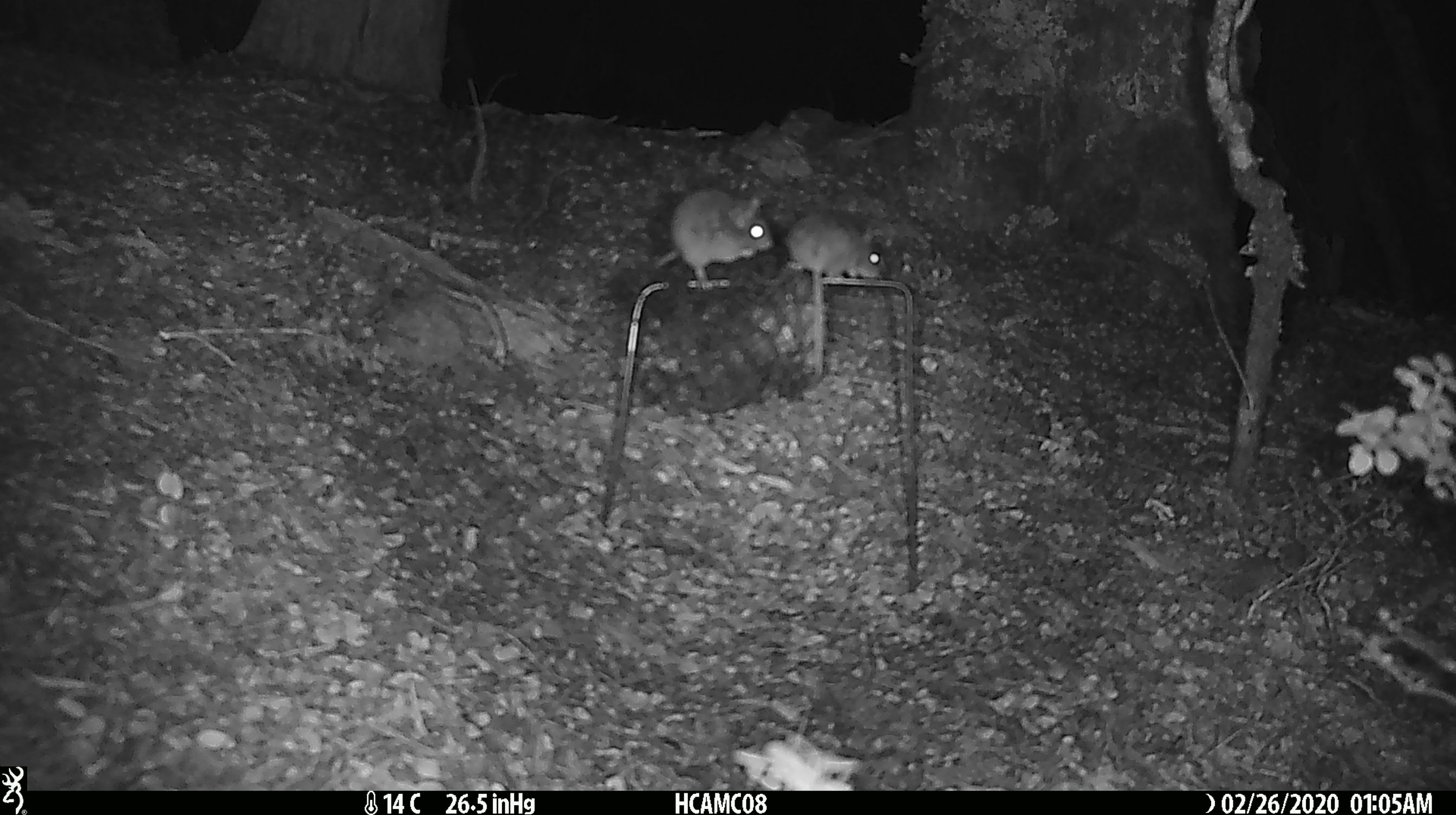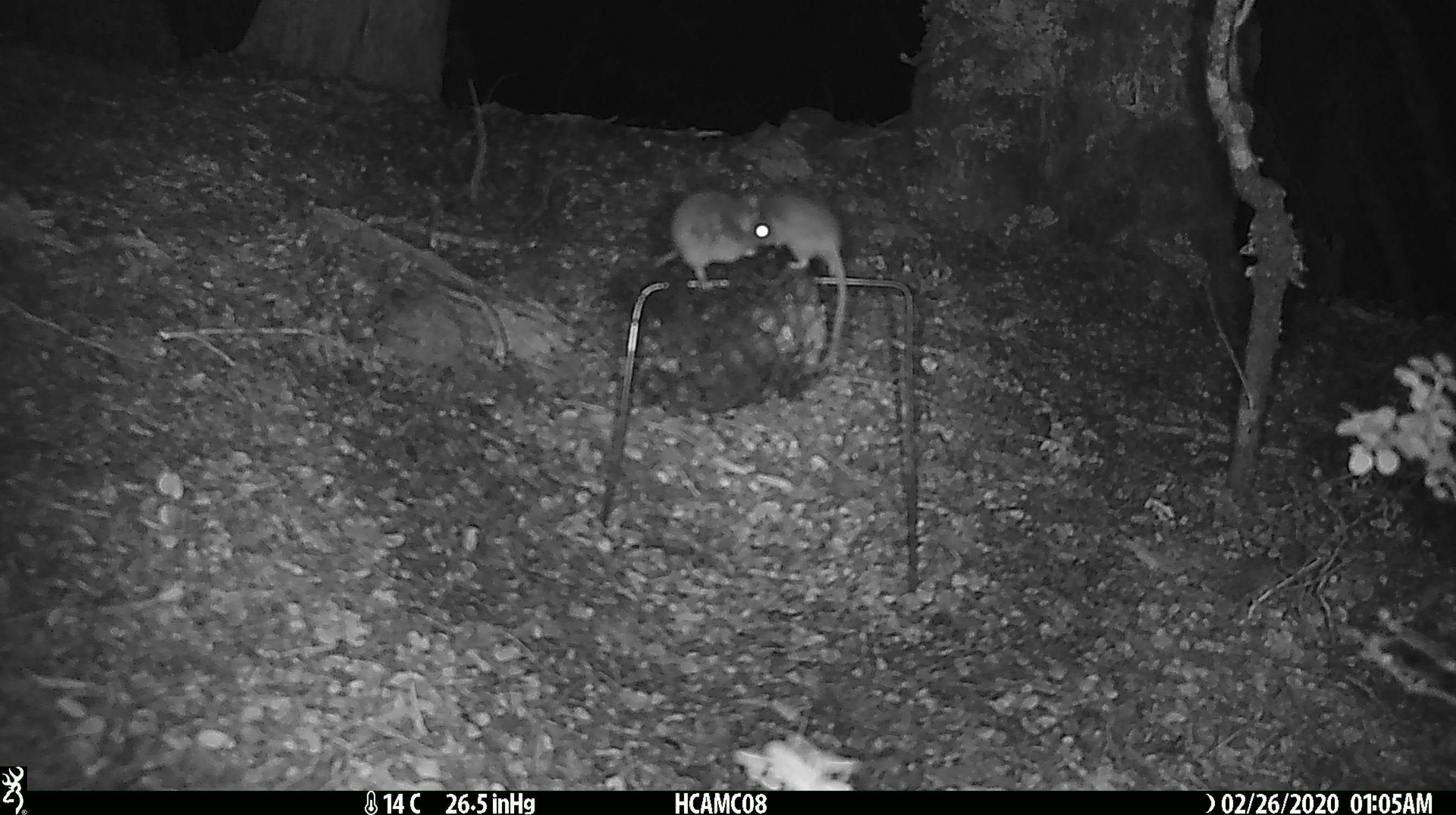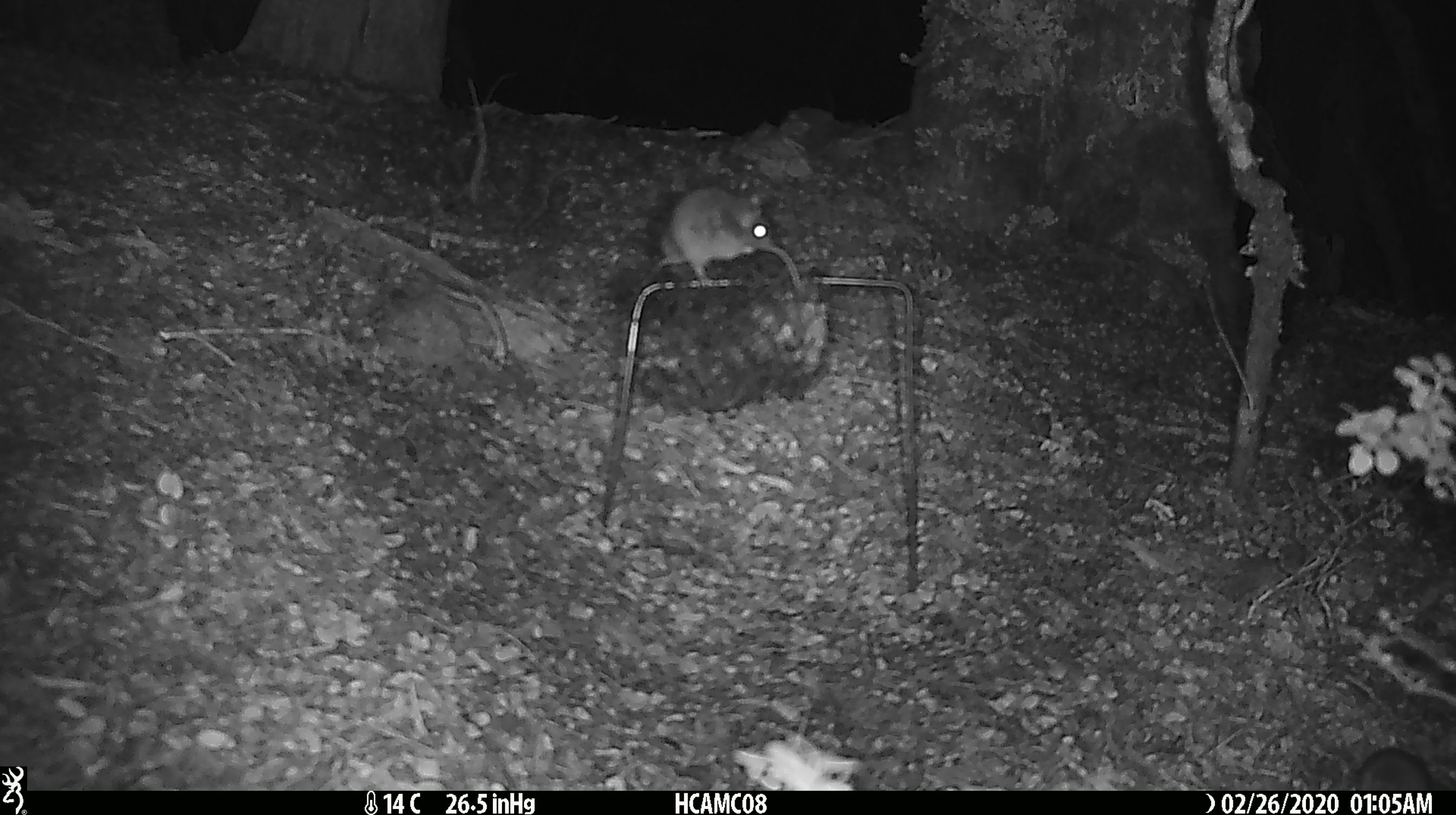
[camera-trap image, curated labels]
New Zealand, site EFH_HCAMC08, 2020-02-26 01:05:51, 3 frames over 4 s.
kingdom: Animalia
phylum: Chordata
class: Mammalia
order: Rodentia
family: Muridae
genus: Mus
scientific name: Mus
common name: mouse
Mouse (Mus).